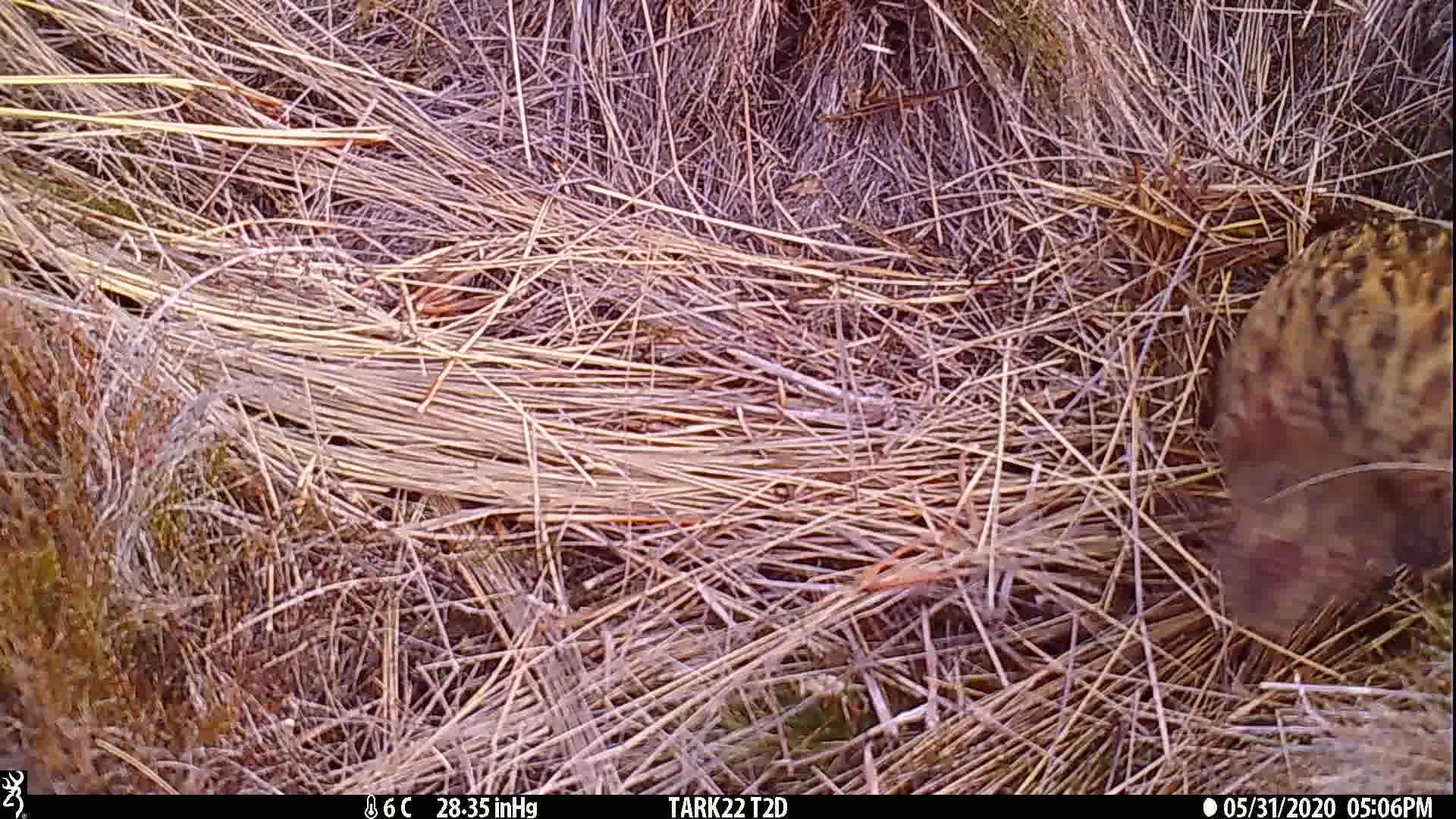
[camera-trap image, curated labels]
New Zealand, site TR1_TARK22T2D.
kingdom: Animalia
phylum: Chordata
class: Aves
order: Gruiformes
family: Rallidae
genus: Gallirallus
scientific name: Gallirallus australis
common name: weka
Weka (Gallirallus australis).